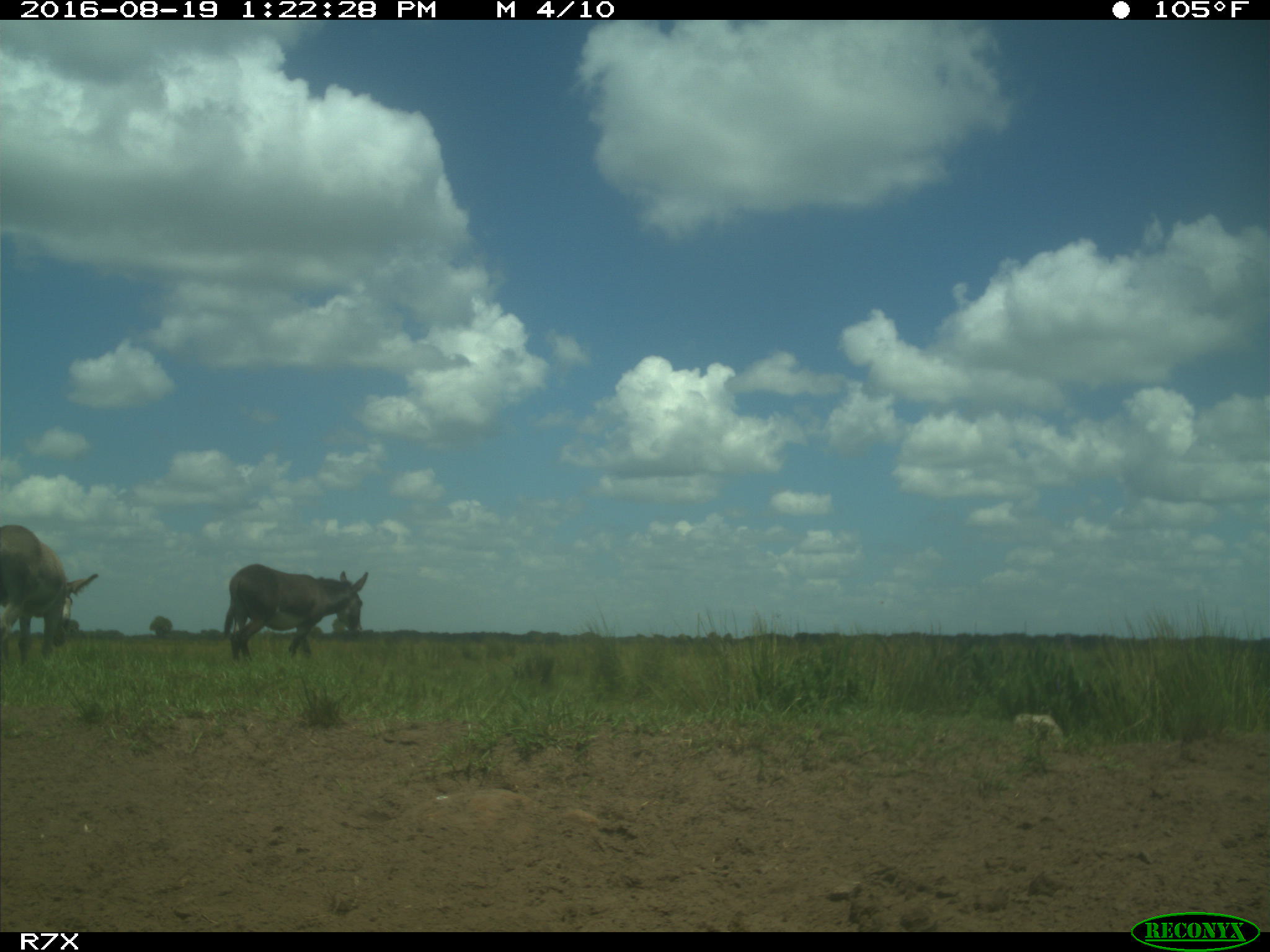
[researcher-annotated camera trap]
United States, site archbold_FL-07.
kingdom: Animalia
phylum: Chordata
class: Mammalia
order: Perissodactyla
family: Equidae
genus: Equus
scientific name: Equus africanus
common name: african wild ass